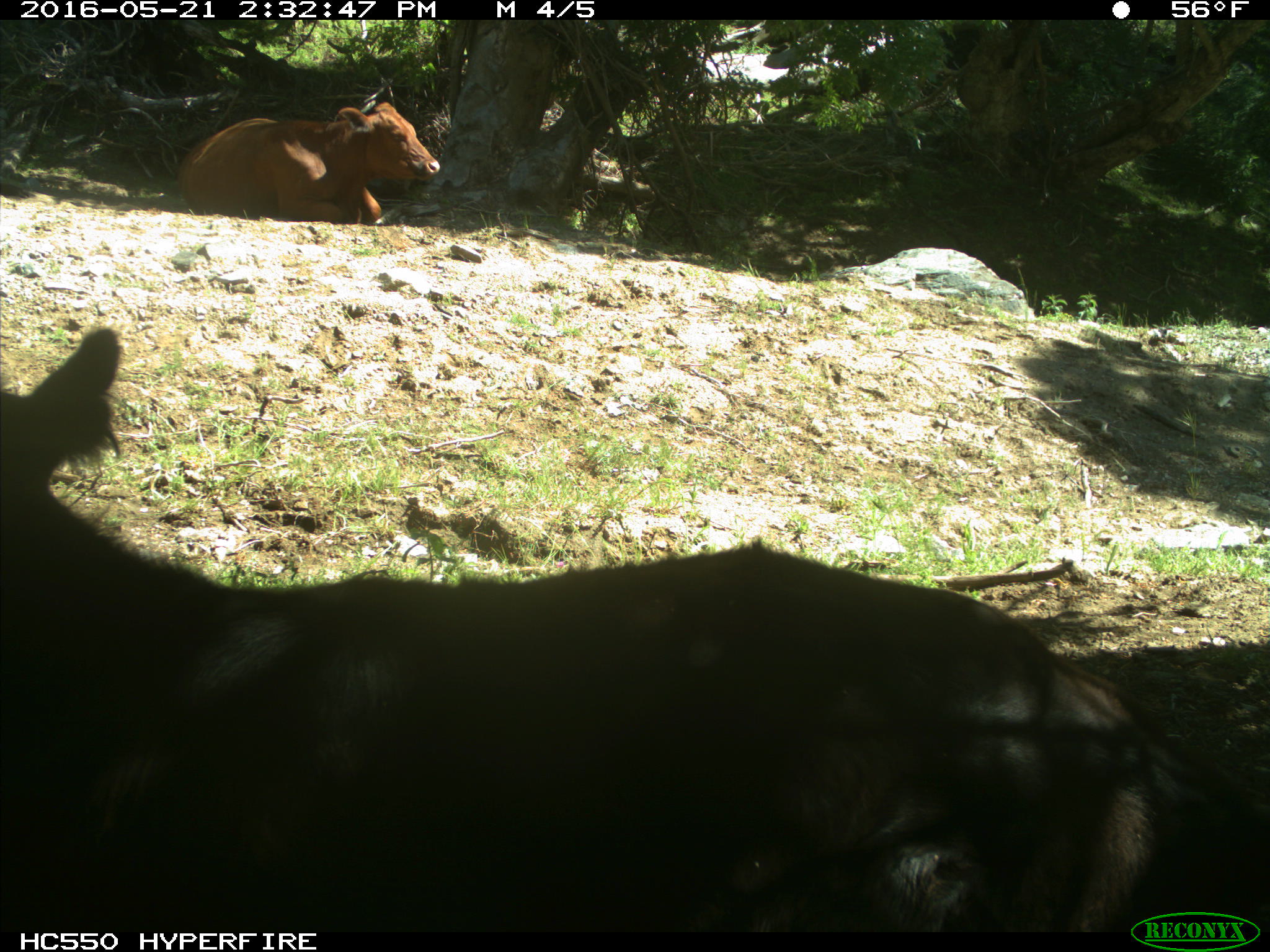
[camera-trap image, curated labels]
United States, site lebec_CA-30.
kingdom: Animalia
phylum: Chordata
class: Mammalia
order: Artiodactyla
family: Bovidae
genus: Bos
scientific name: Bos taurus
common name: domestic cow